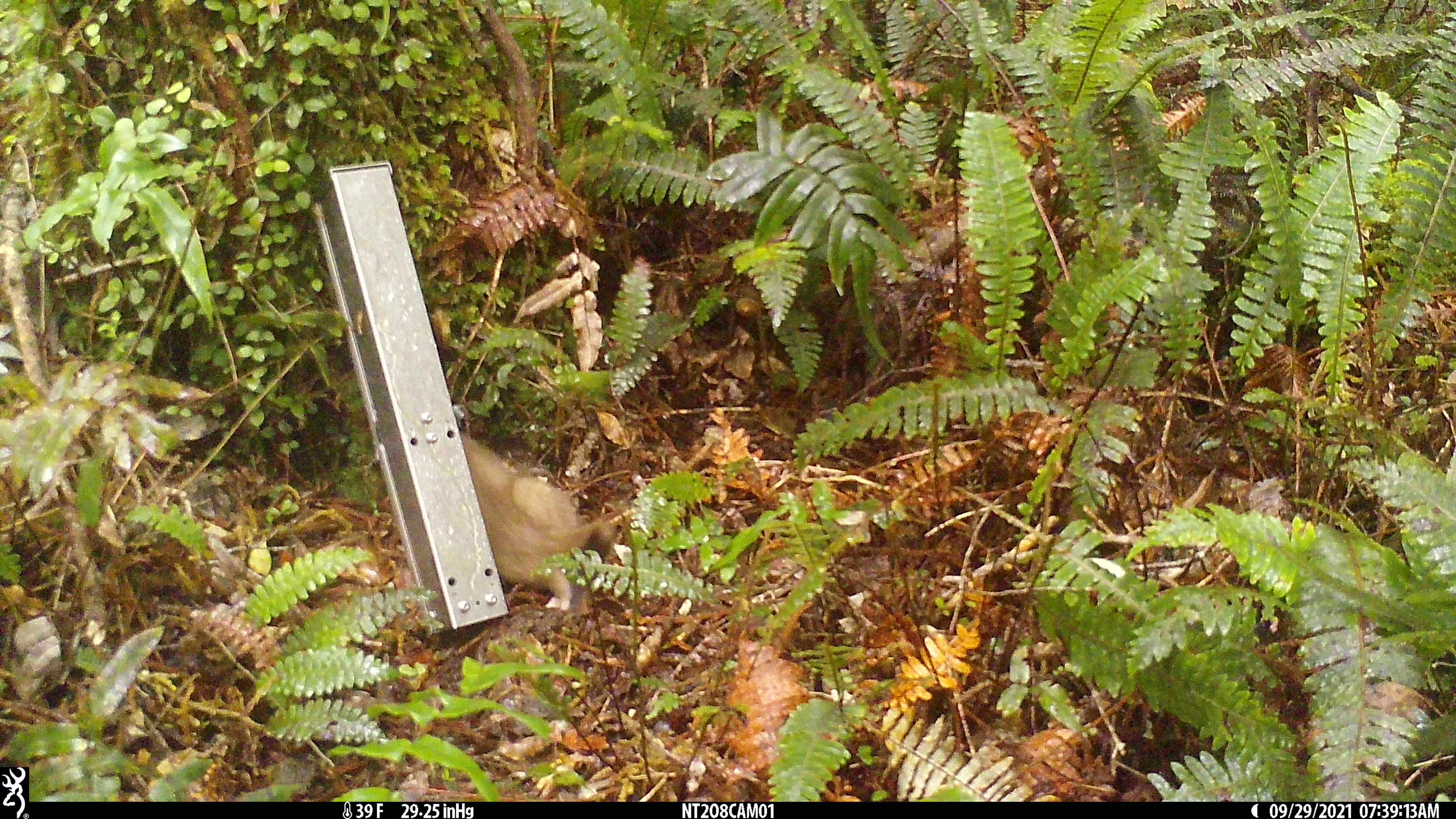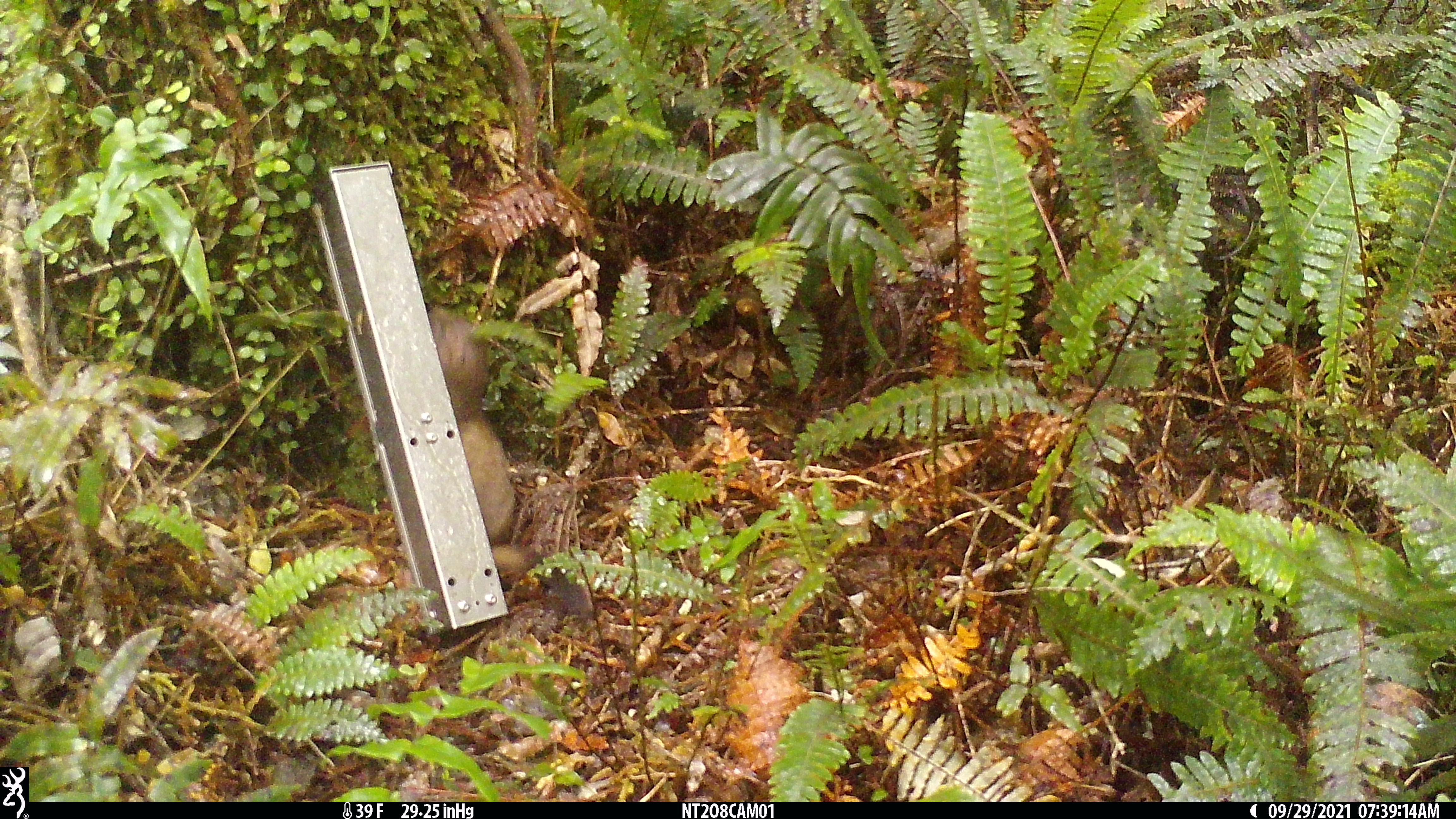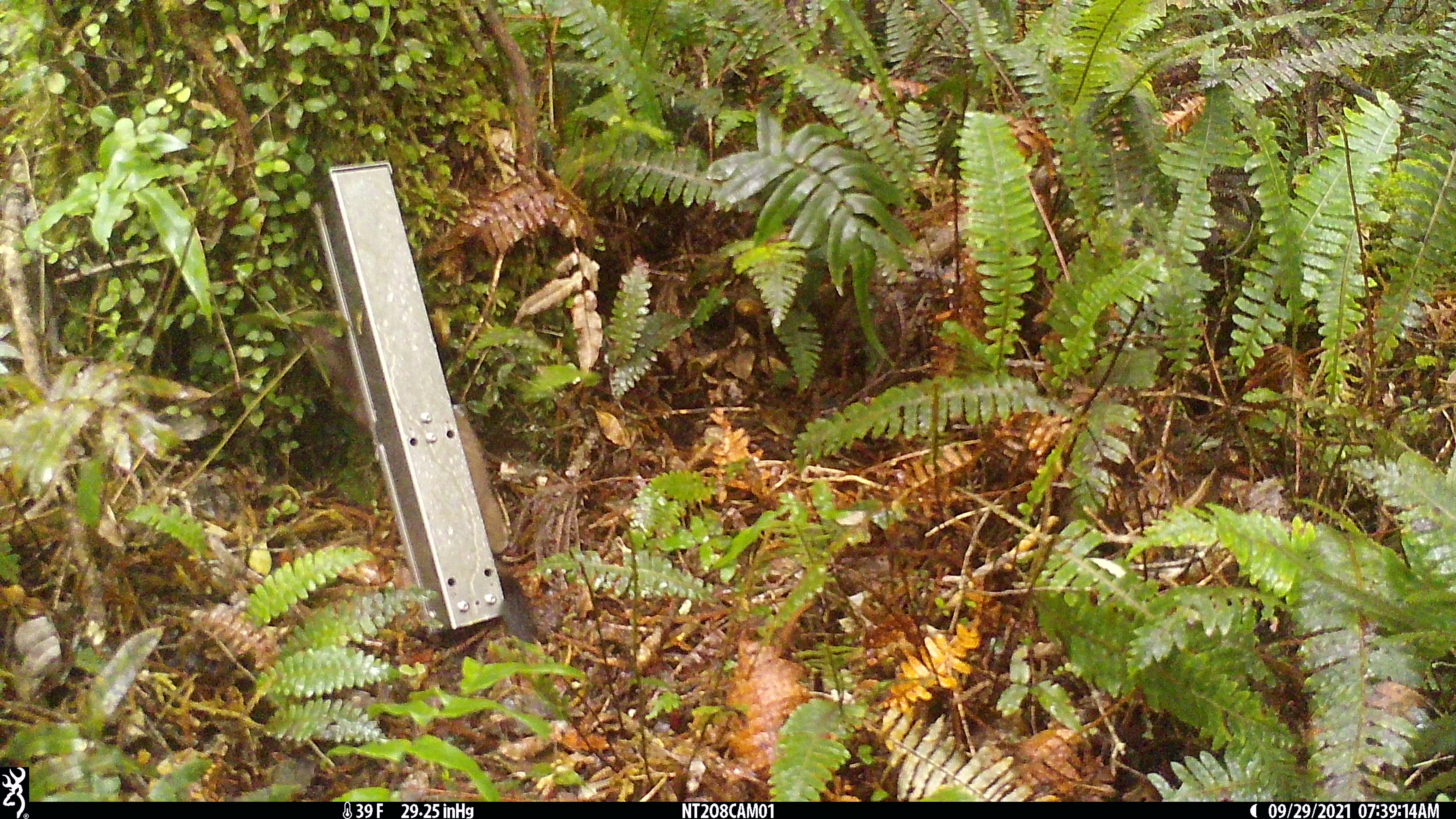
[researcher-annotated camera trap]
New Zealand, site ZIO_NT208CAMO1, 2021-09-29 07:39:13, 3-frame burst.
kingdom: Animalia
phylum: Chordata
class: Mammalia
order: Carnivora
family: Mustelidae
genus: Mustela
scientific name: Mustela erminea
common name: stoat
Stoat (Mustela erminea).